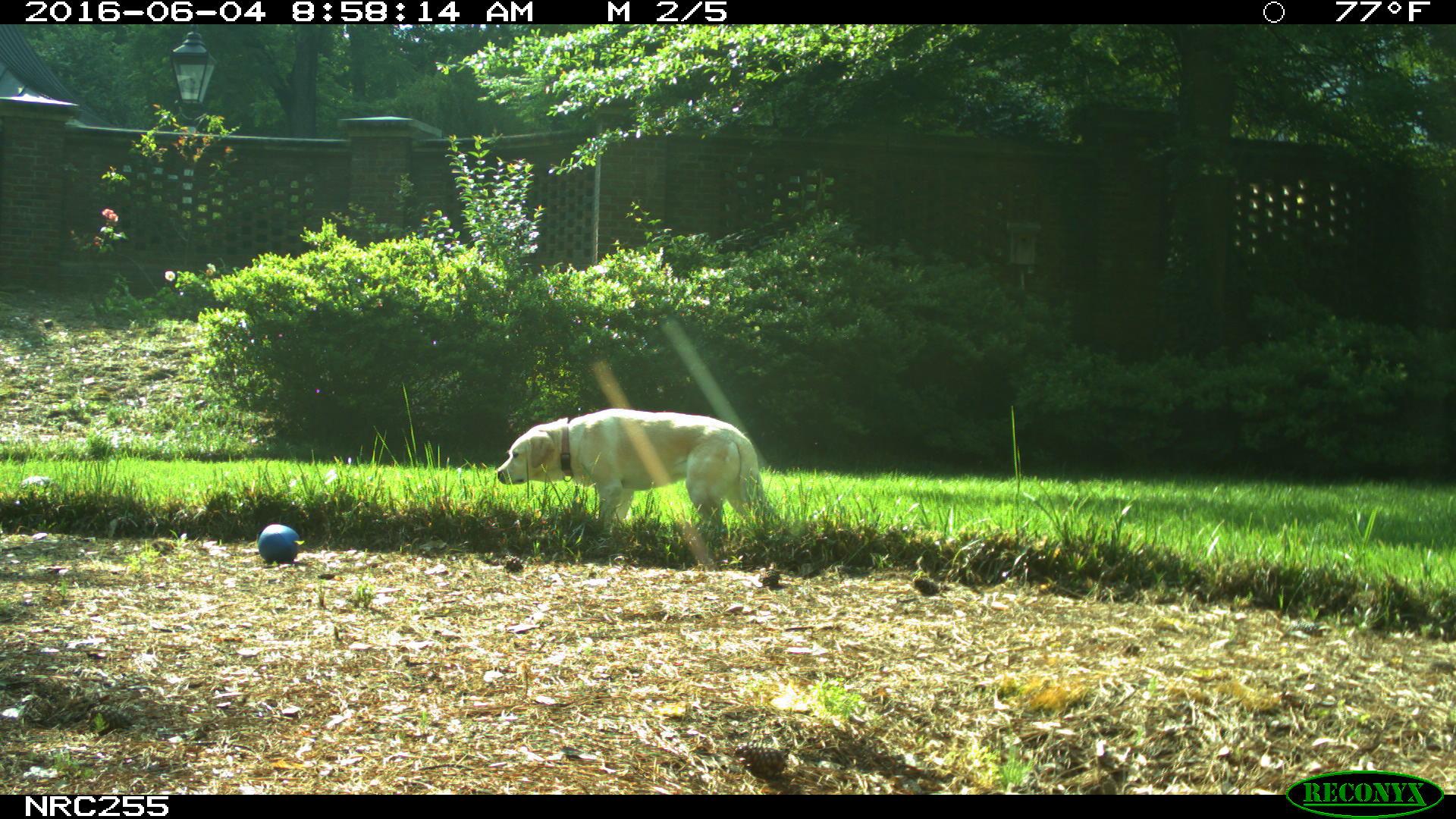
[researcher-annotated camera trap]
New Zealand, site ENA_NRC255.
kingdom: Animalia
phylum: Chordata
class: Mammalia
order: Carnivora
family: Canidae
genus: Canis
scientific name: Canis familiaris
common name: domestic dog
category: dog